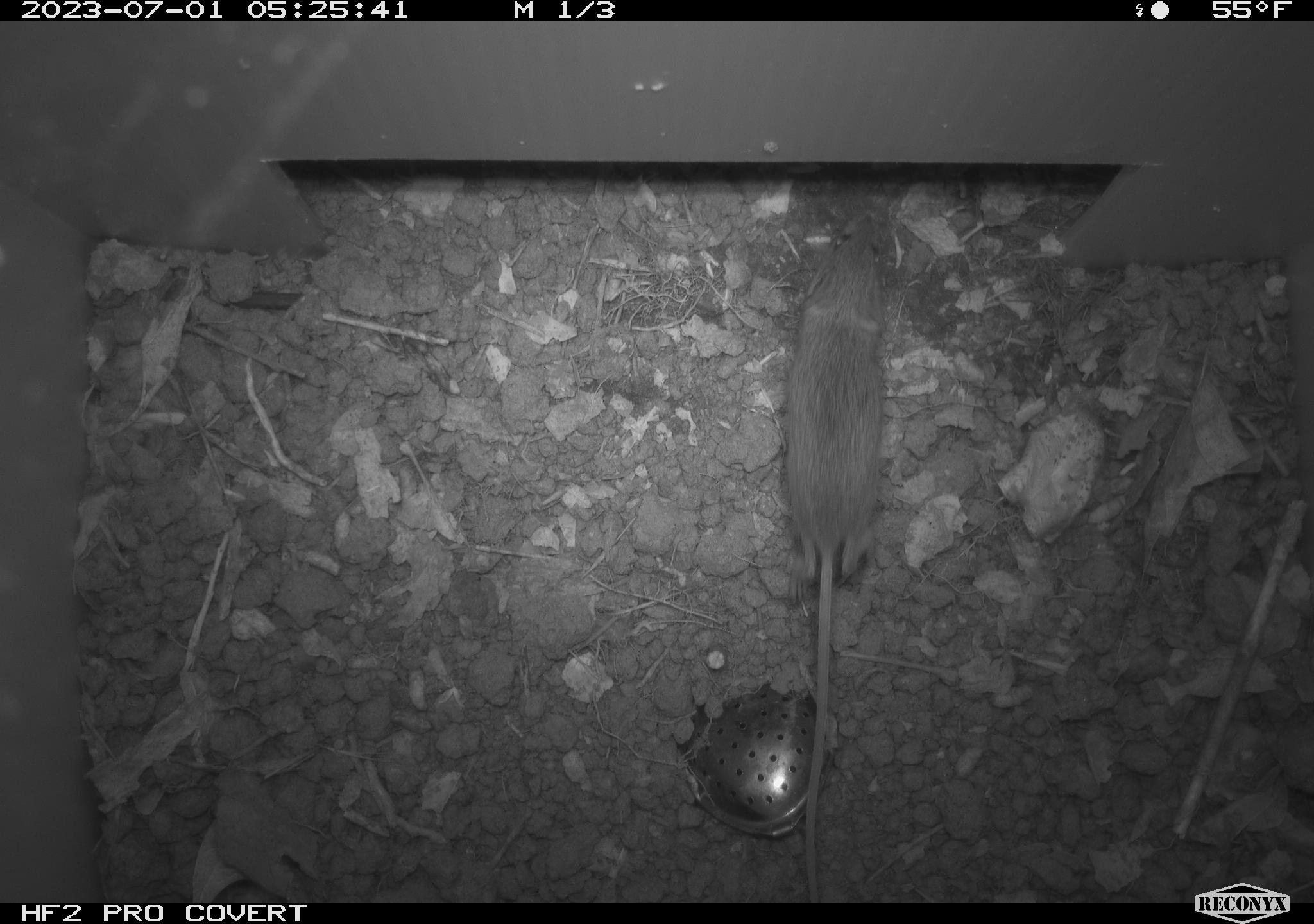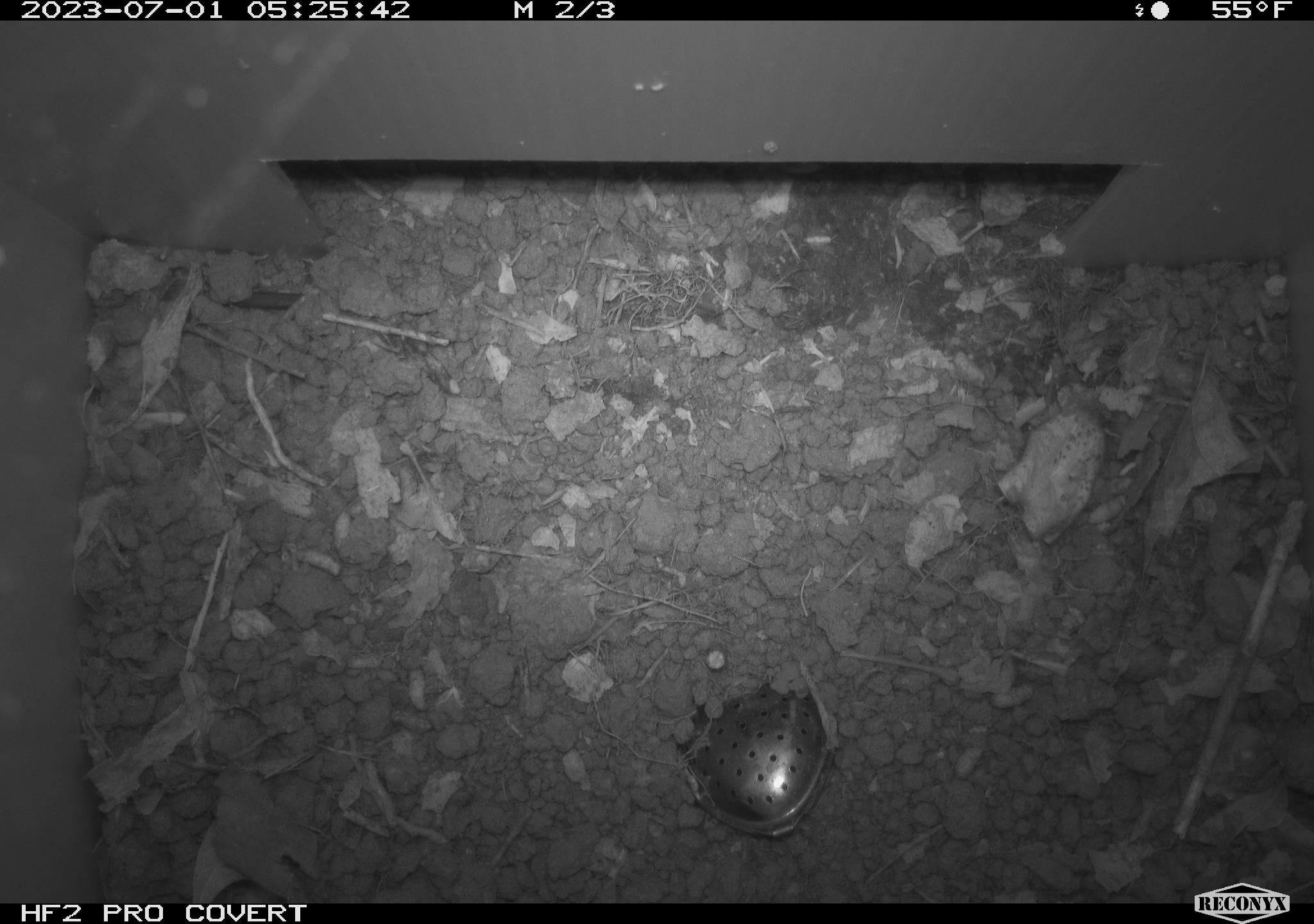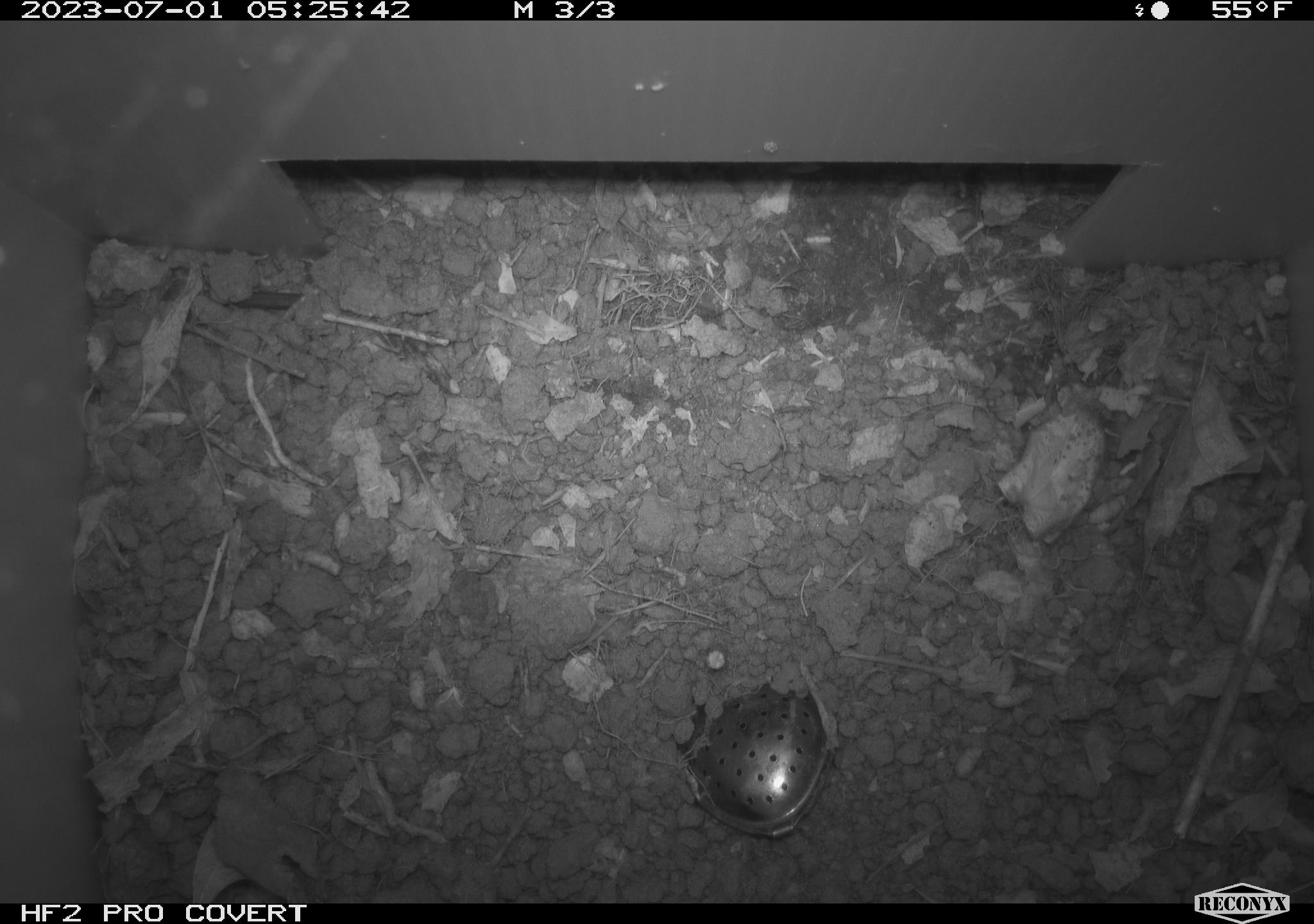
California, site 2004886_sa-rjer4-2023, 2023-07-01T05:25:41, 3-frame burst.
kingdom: Animalia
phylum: Chordata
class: Mammalia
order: Rodentia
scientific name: Rodentia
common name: mouse species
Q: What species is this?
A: Mouse species (Rodentia).